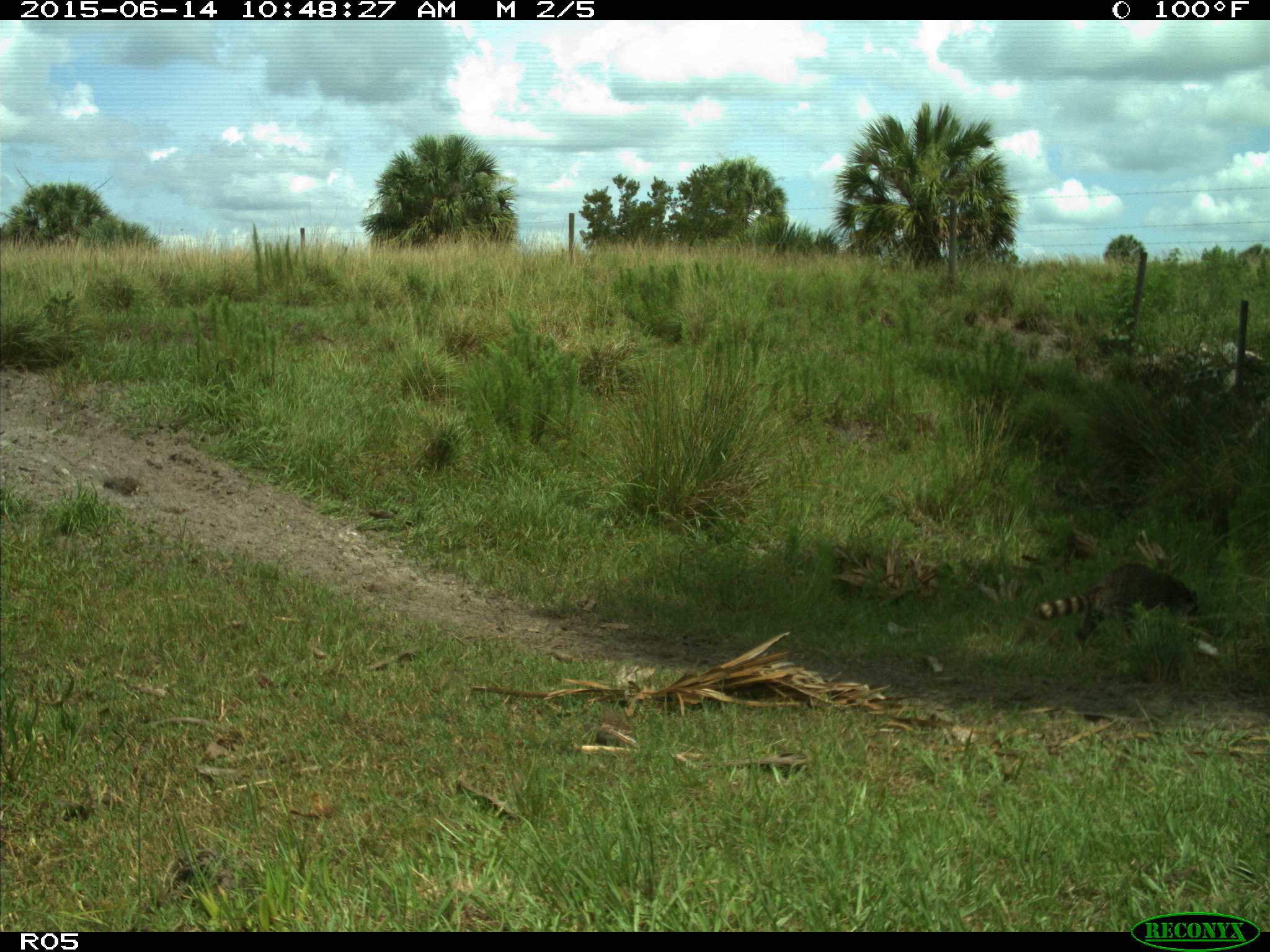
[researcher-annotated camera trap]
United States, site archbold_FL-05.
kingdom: Animalia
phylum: Chordata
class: Mammalia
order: Carnivora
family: Procyonidae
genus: Procyon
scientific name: Procyon lotor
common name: common raccoon